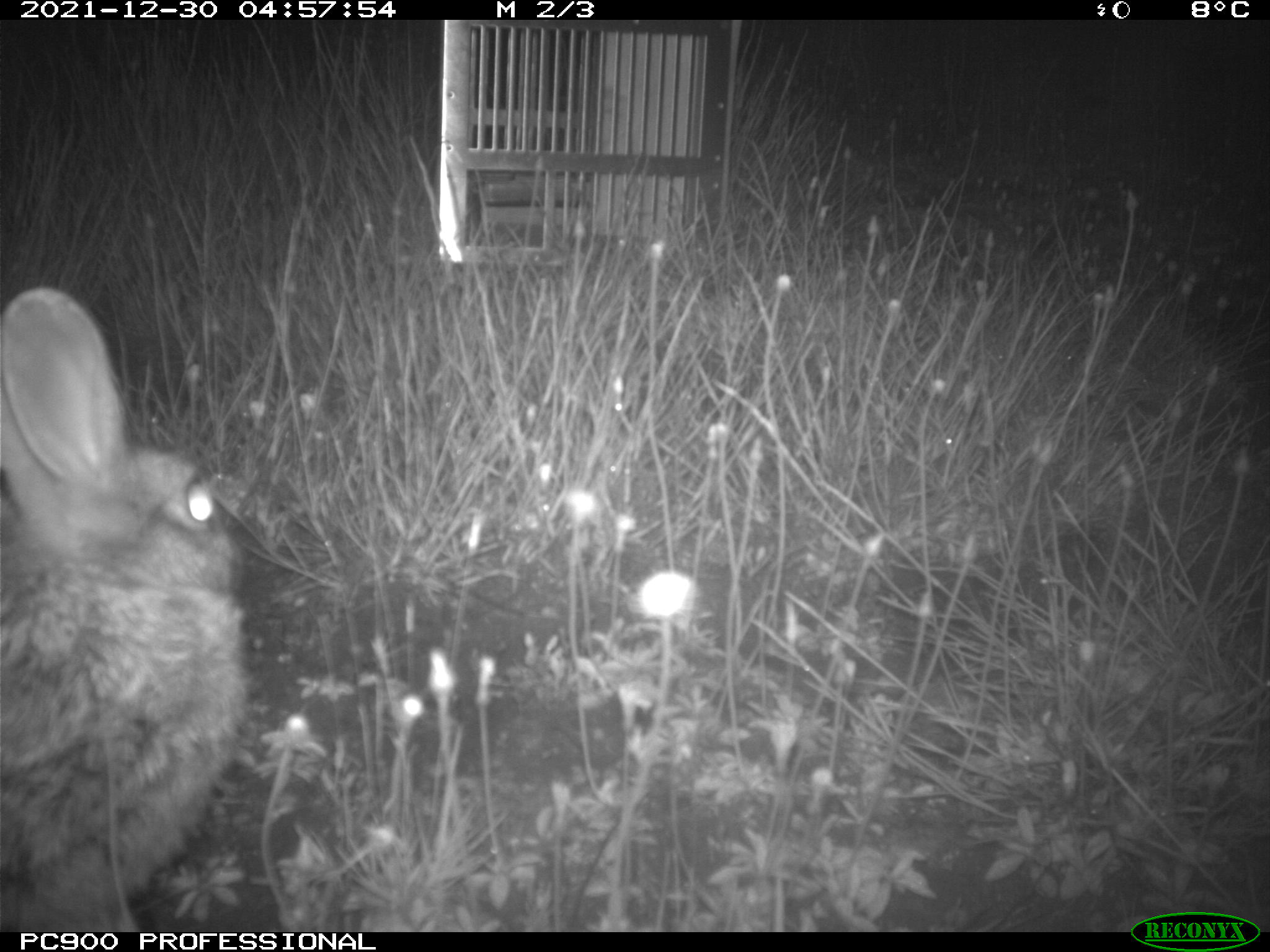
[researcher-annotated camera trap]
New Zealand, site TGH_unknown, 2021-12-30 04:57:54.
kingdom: Animalia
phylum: Chordata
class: Mammalia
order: Lagomorpha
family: Leporidae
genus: Oryctolagus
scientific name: Oryctolagus cuniculus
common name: european rabbit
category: rabbit